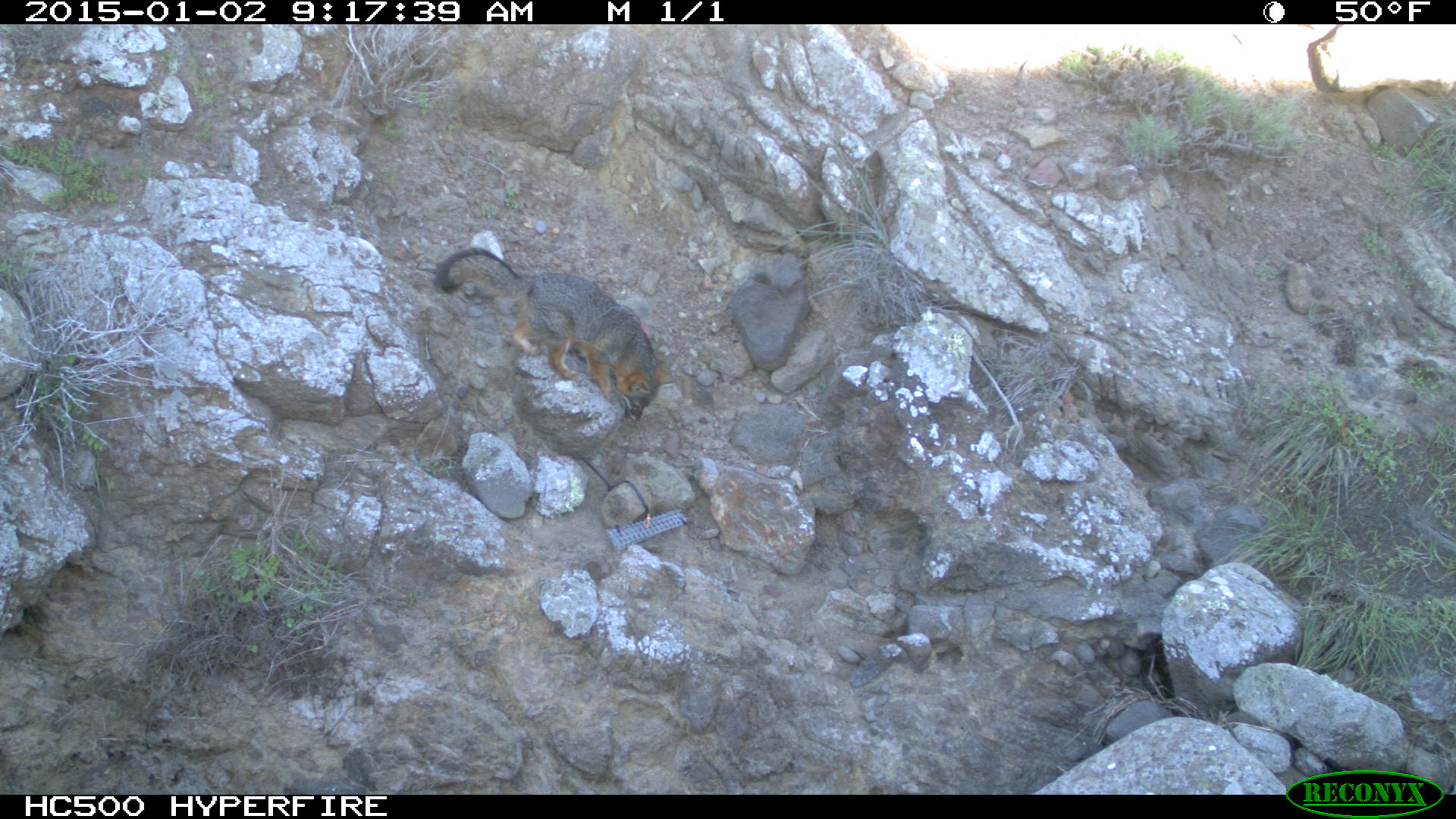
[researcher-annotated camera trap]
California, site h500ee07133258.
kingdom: Animalia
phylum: Chordata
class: Mammalia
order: Carnivora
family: Canidae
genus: Urocyon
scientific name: Urocyon littoralis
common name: island fox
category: fox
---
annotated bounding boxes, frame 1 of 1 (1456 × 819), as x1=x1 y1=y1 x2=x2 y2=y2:
fox: x1=431 y1=247 x2=675 y2=420